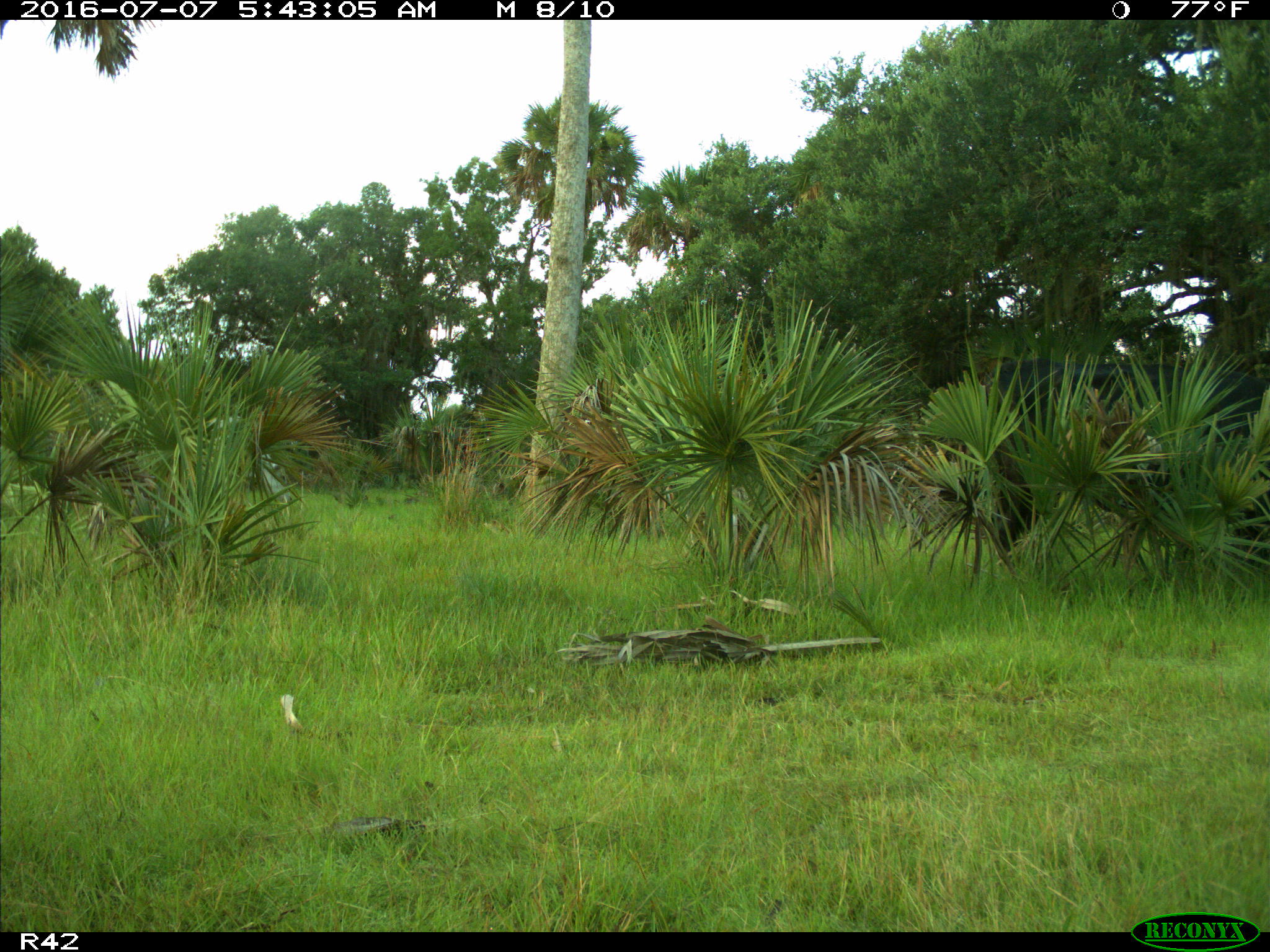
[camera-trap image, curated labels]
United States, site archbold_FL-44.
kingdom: Animalia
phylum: Chordata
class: Mammalia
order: Artiodactyla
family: Bovidae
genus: Bos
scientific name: Bos taurus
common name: domestic cow